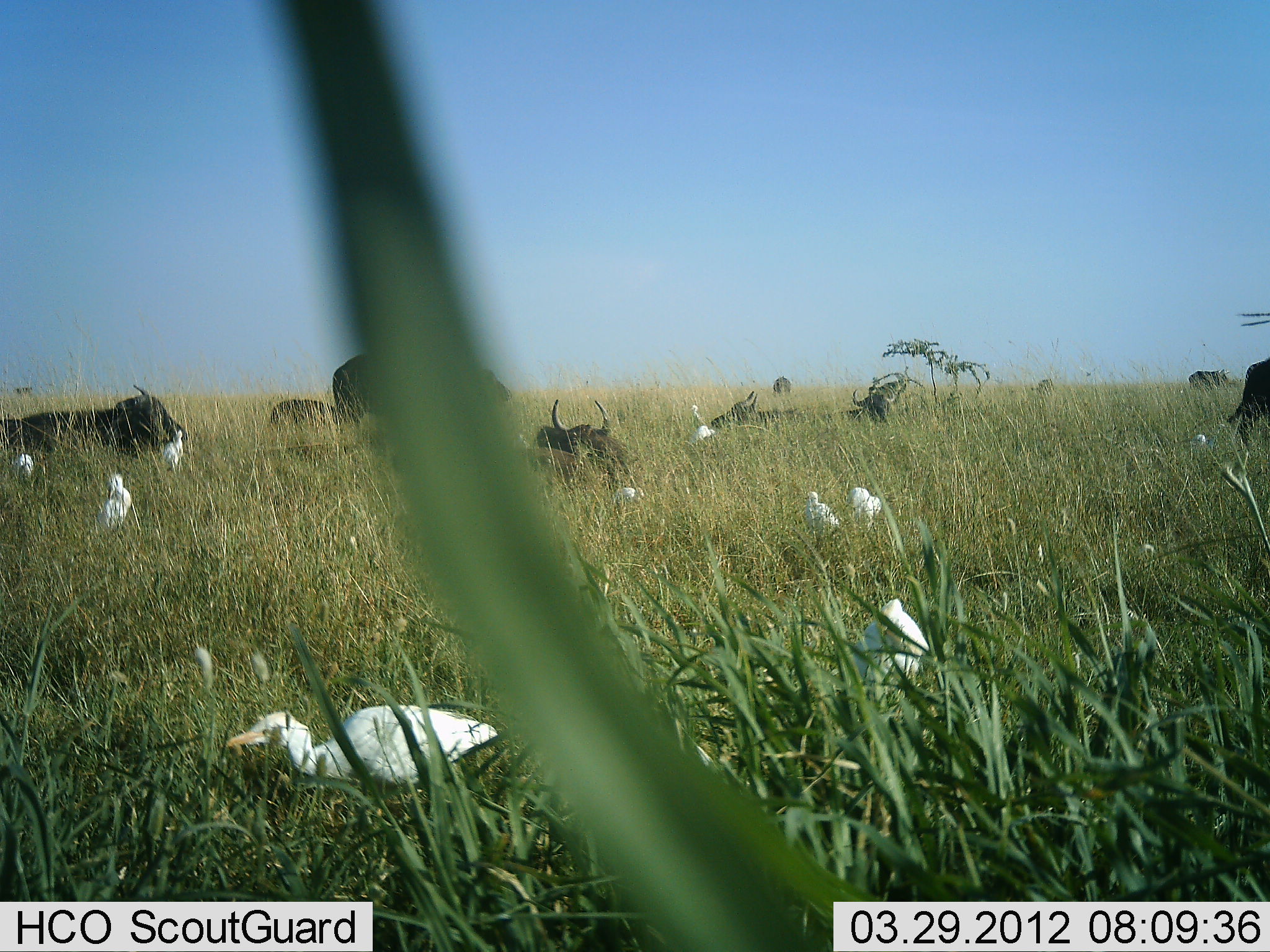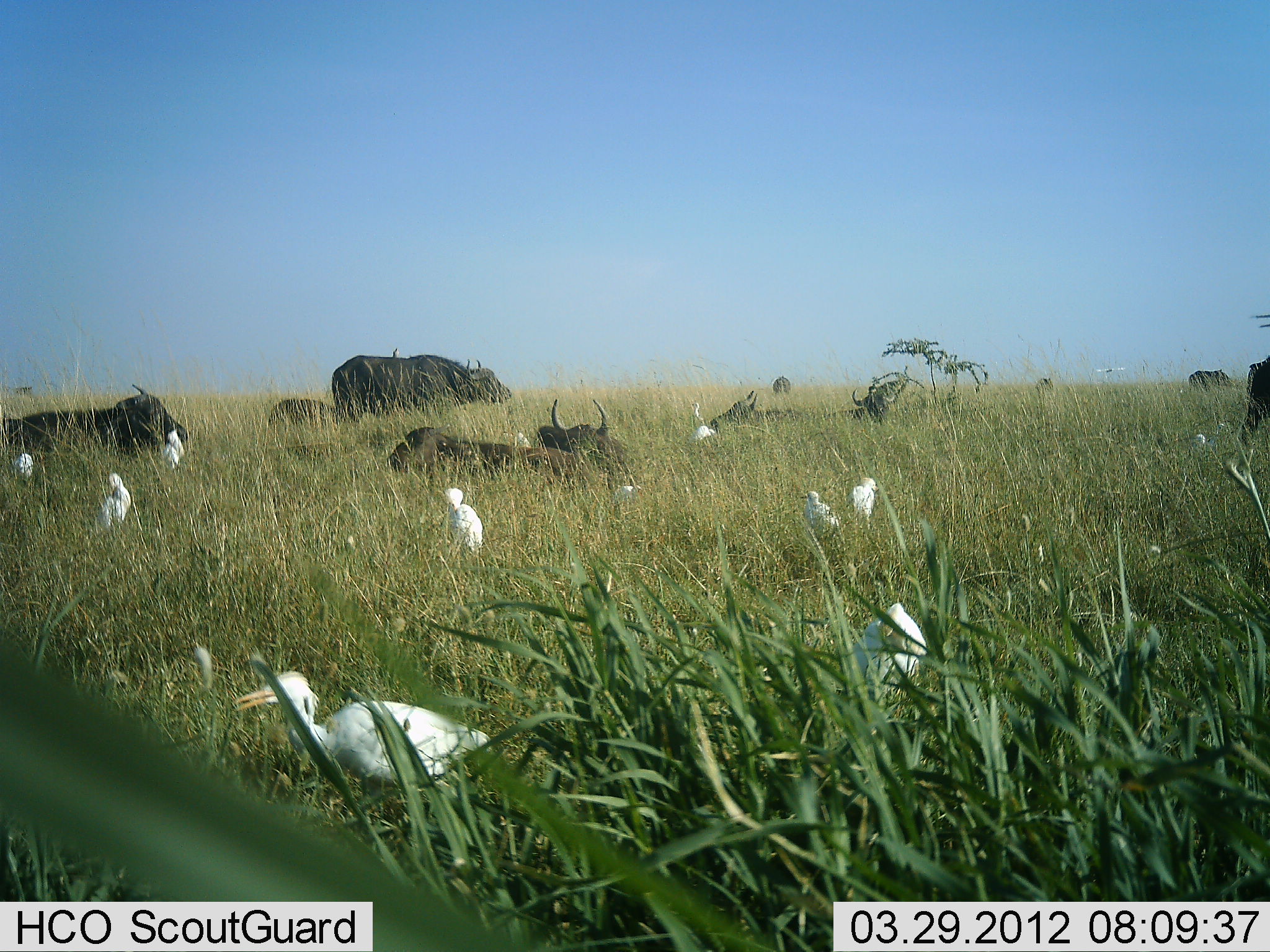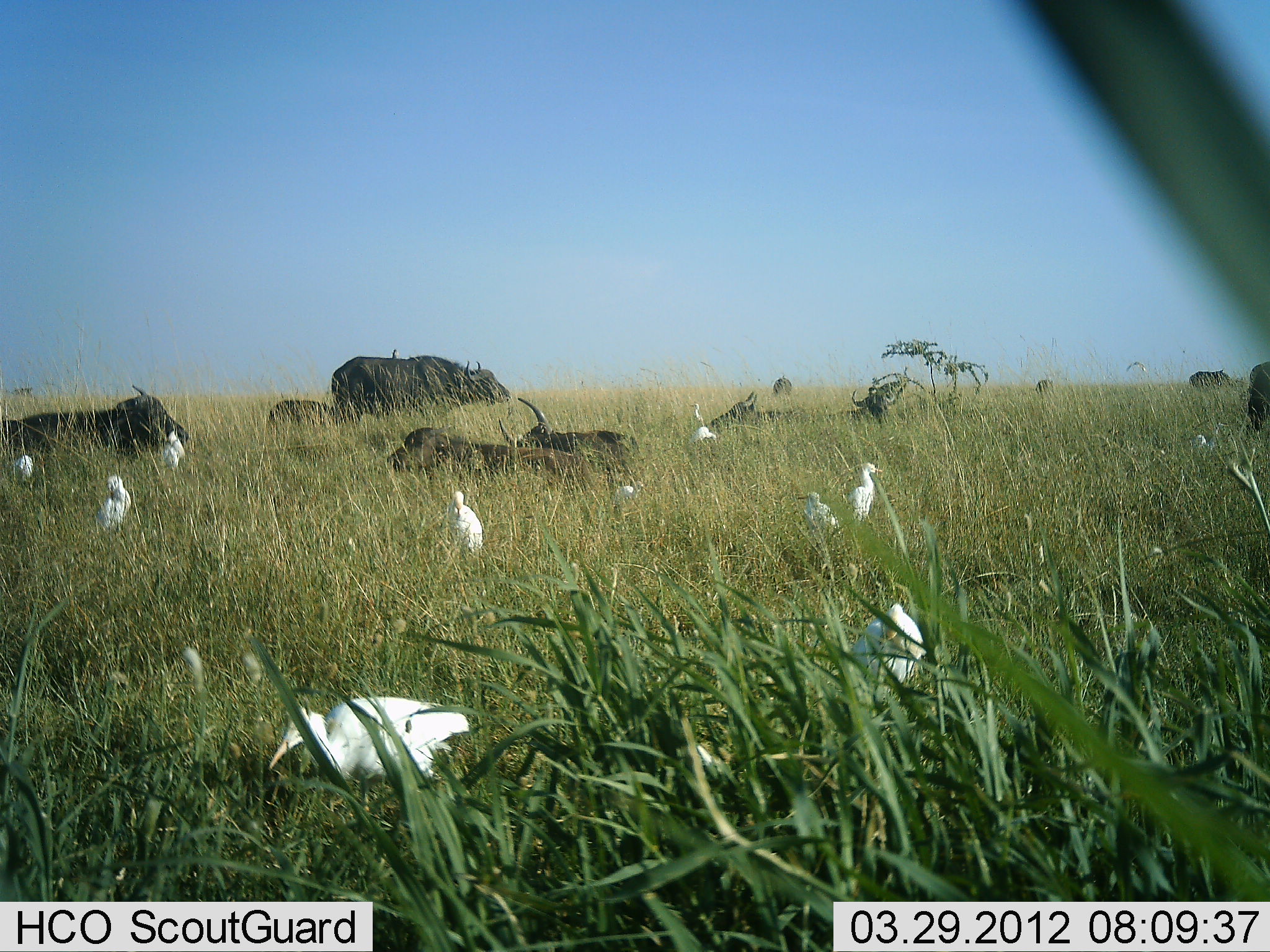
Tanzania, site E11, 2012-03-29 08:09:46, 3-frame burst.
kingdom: Animalia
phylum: Chordata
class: Mammalia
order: Artiodactyla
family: Bovidae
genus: Syncerus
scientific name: Syncerus caffer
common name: cape buffalo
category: buffalo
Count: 10.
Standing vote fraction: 90%.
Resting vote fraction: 90%.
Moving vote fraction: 0%.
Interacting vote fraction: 0%.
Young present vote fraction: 33%.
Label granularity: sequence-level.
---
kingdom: Animalia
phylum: Chordata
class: Aves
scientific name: Aves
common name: bird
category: otherbird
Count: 11-50.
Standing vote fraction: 96%.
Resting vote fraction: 8%.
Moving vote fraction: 12%.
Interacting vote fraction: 4%.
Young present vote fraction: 0%.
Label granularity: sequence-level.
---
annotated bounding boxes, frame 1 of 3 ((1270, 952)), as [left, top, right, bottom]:
animal: [228, 704, 502, 789]; [0, 382, 188, 462]; [332, 348, 513, 429]; [521, 398, 633, 479]; [840, 599, 931, 691]; [1227, 312, 1270, 444]; [709, 391, 816, 430]; [830, 386, 897, 431]; [92, 470, 133, 535]; [269, 397, 337, 434]; [846, 483, 883, 530]; [802, 488, 839, 532]; [1244, 360, 1268, 421]; [157, 429, 186, 470]; [1188, 368, 1231, 390]; [14, 451, 37, 485]; [685, 425, 716, 445]; [13, 384, 32, 393]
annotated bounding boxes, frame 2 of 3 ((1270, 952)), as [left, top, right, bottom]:
animal: [233, 670, 494, 794]; [0, 384, 191, 456]; [384, 424, 602, 485]; [331, 353, 512, 424]; [536, 399, 634, 491]; [844, 601, 928, 687]; [816, 375, 908, 429]; [710, 389, 814, 432]; [1238, 313, 1270, 444]; [436, 484, 488, 557]; [89, 472, 136, 528]; [265, 397, 337, 429]; [800, 489, 840, 533]; [846, 477, 879, 526]; [1186, 369, 1236, 389]; [15, 452, 33, 484]; [688, 425, 715, 444]; [513, 431, 532, 448]; [16, 386, 33, 395]; [392, 347, 400, 358]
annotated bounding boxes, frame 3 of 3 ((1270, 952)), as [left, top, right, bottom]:
animal: [266, 695, 473, 791]; [386, 424, 597, 494]; [1, 385, 189, 455]; [330, 356, 512, 427]; [497, 395, 643, 472]; [848, 604, 928, 697]; [820, 376, 911, 426]; [709, 391, 817, 429]; [441, 491, 485, 551]; [266, 398, 337, 428]; [94, 475, 132, 531]; [849, 461, 885, 520]; [795, 489, 838, 535]; [1246, 359, 1270, 431]; [160, 431, 185, 469]; [687, 426, 718, 446]; [13, 455, 33, 483]; [686, 401, 708, 424]; [390, 349, 399, 361]